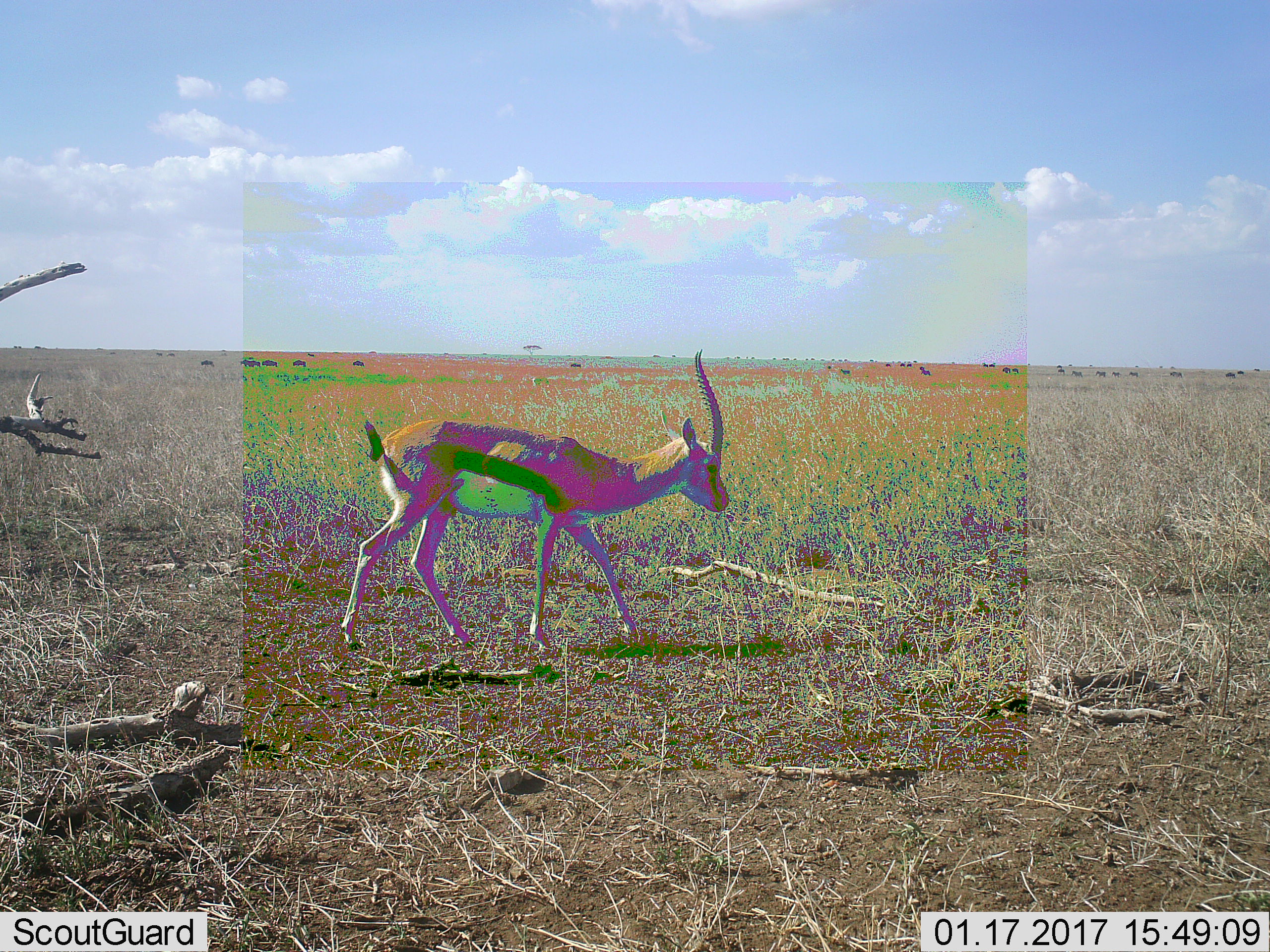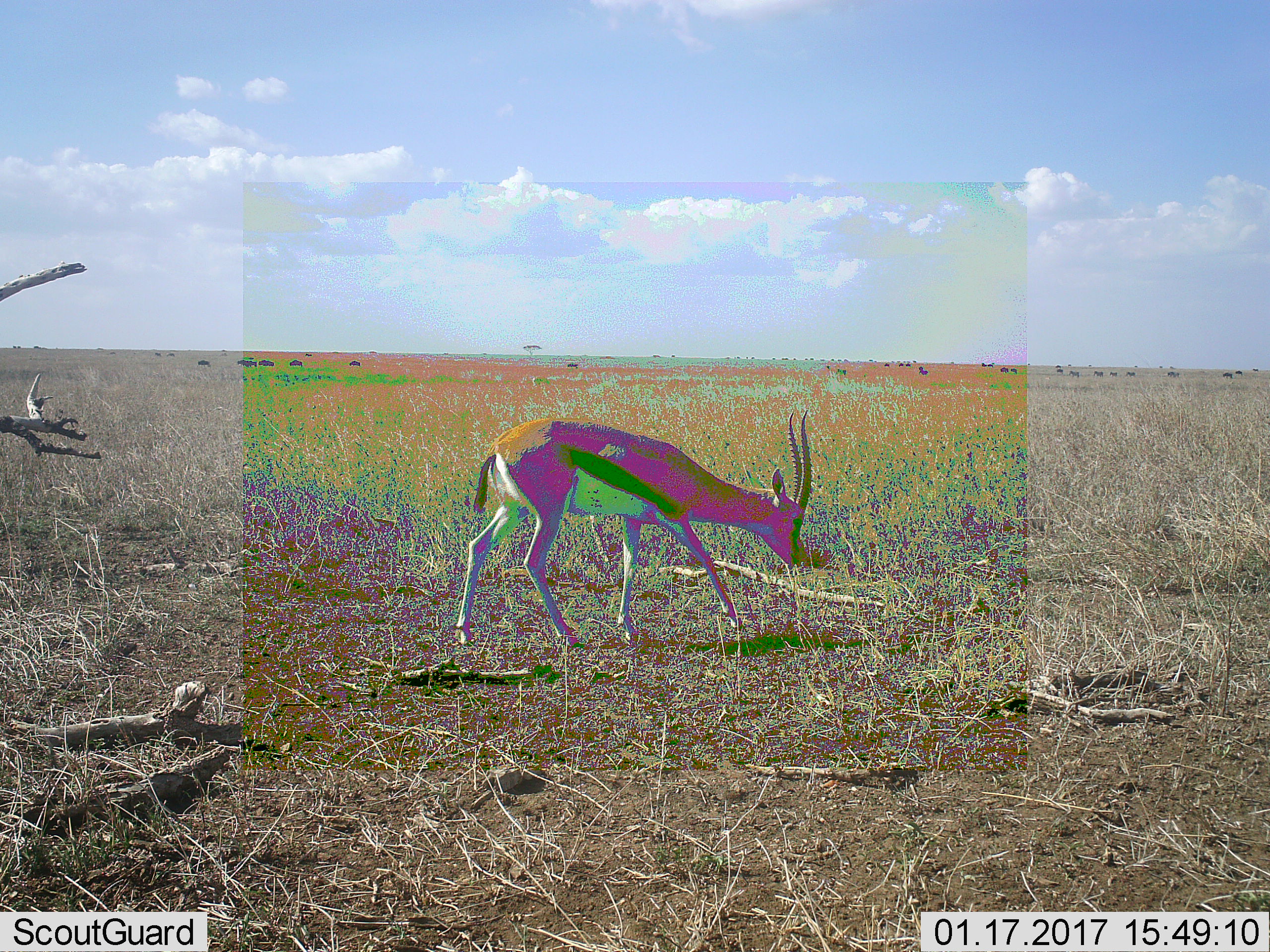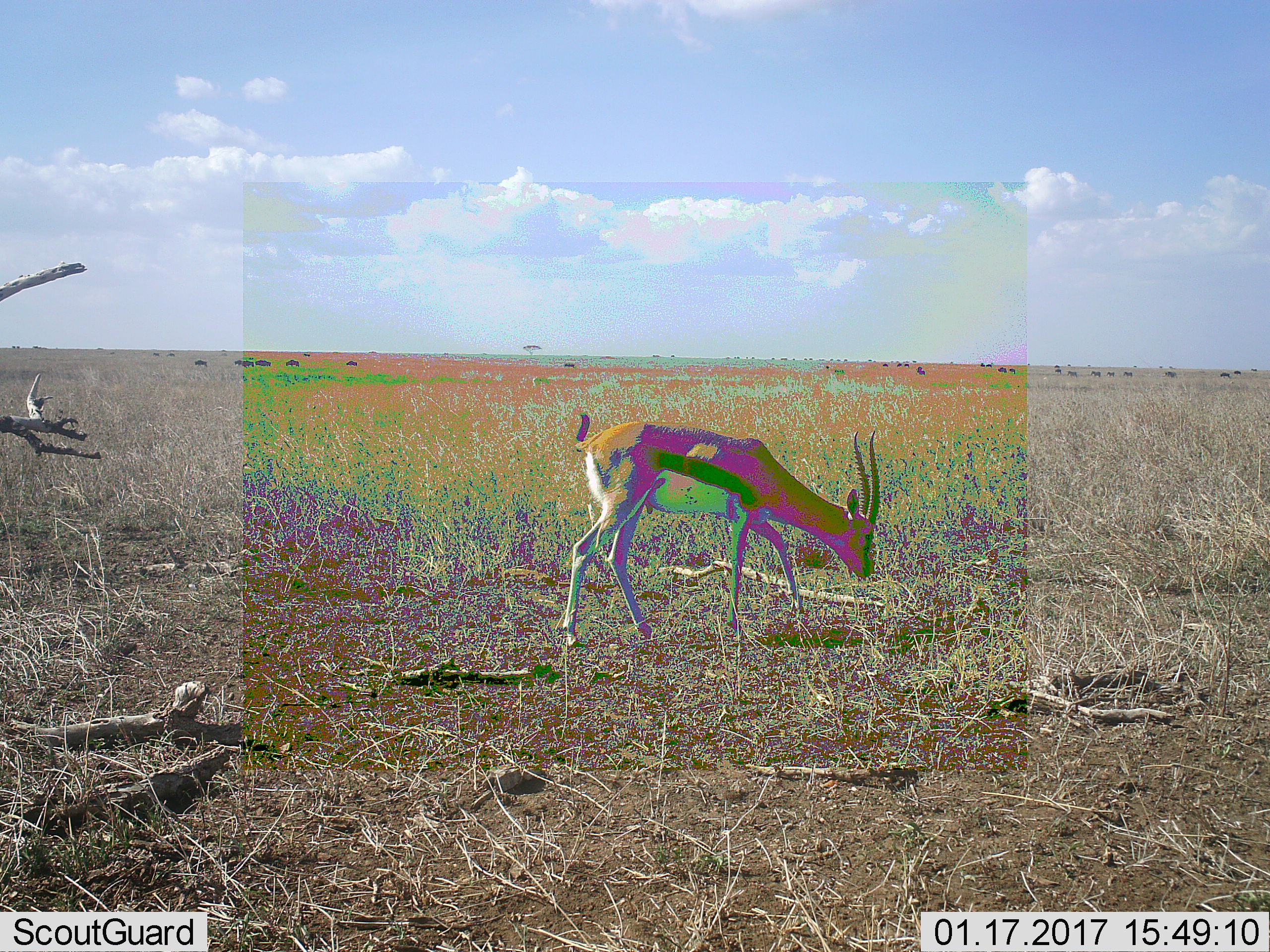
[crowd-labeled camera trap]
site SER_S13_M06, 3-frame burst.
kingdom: Animalia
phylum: Chordata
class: Mammalia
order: Artiodactyla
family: Bovidae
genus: Eudorcas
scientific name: Eudorcas thomsonii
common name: thomson's gazelle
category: gazellethomsons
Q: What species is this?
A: Gazellethomsons (thomson's gazelle) (Eudorcas thomsonii).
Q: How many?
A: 1.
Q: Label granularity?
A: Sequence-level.